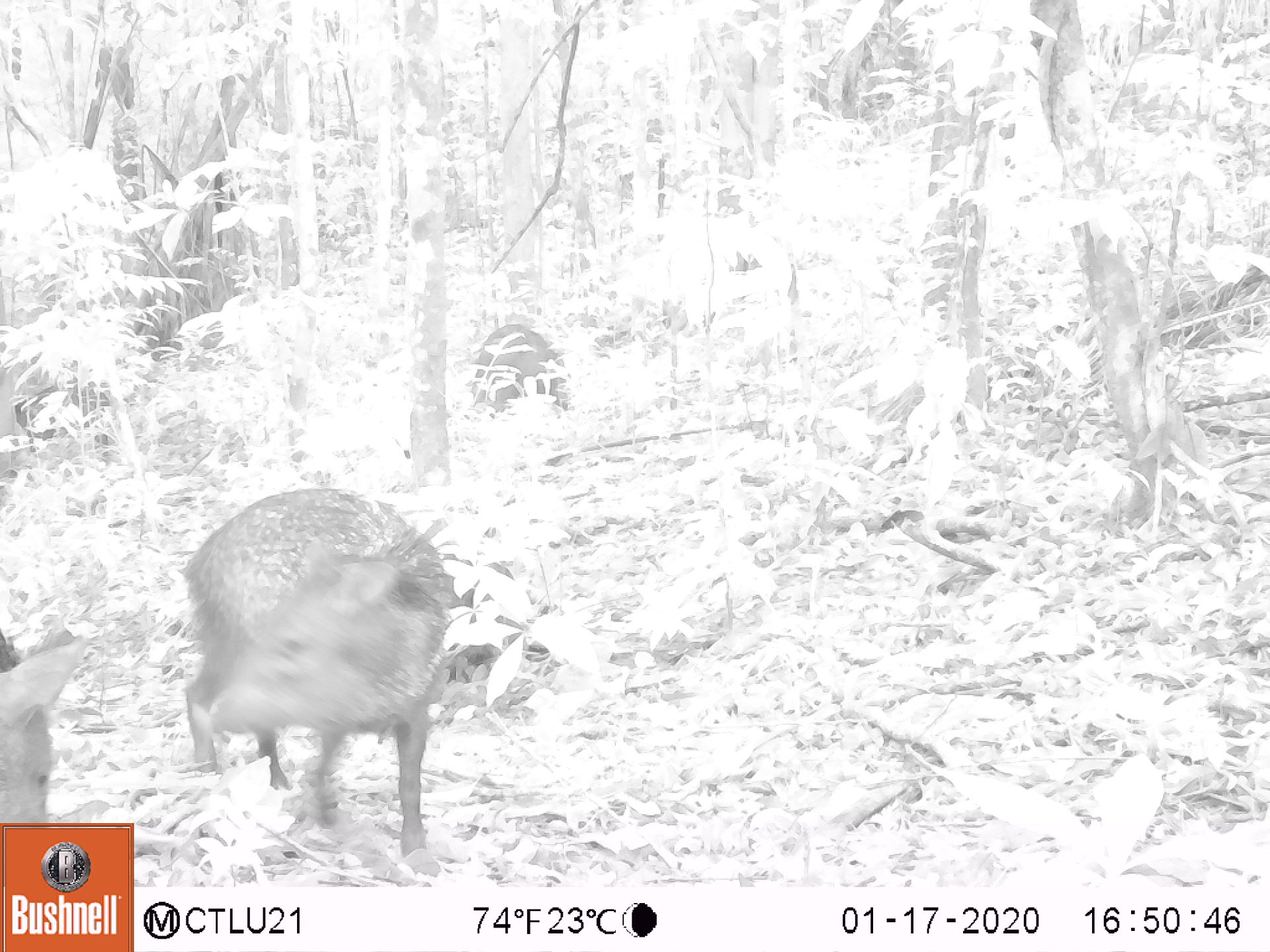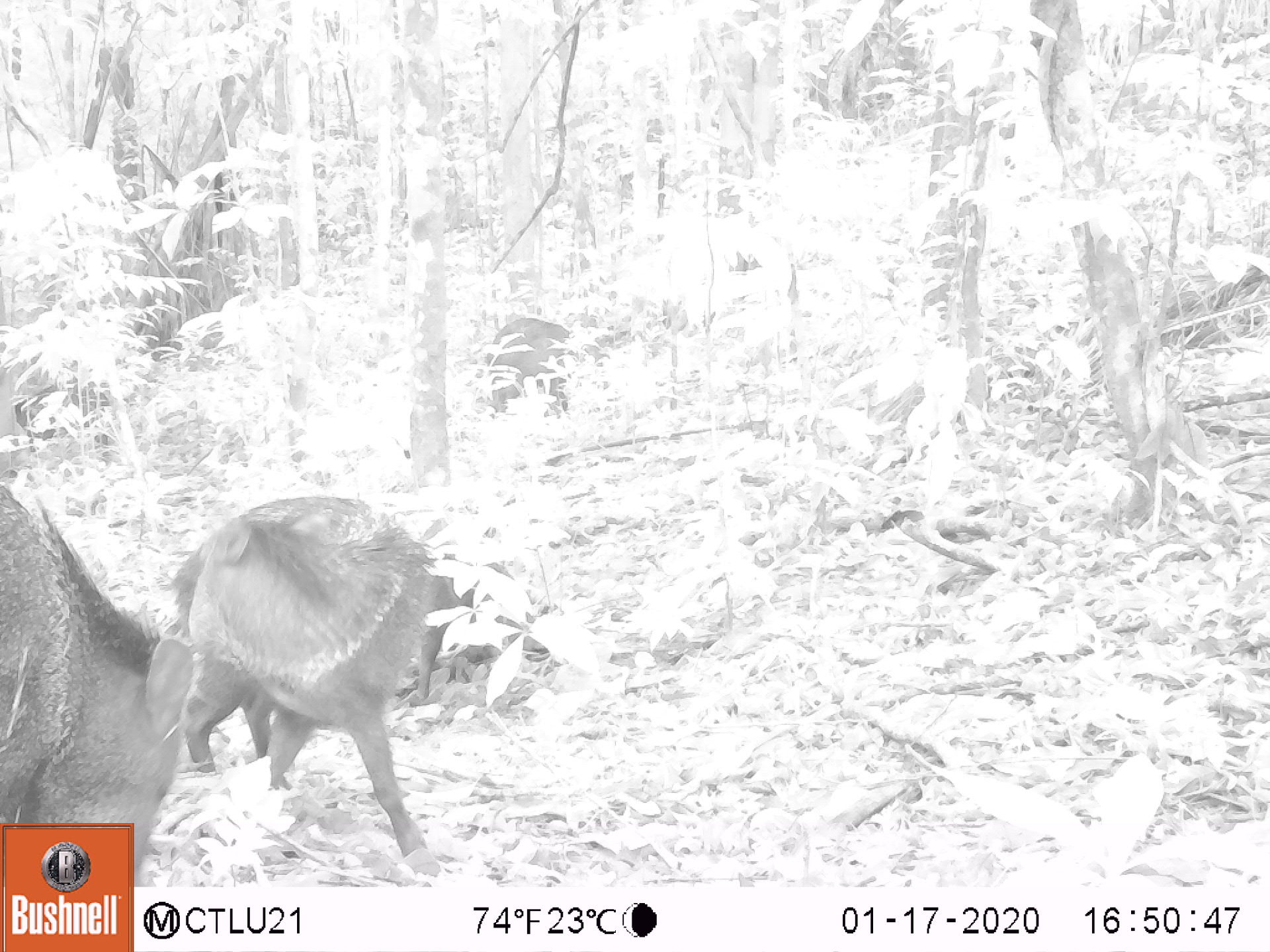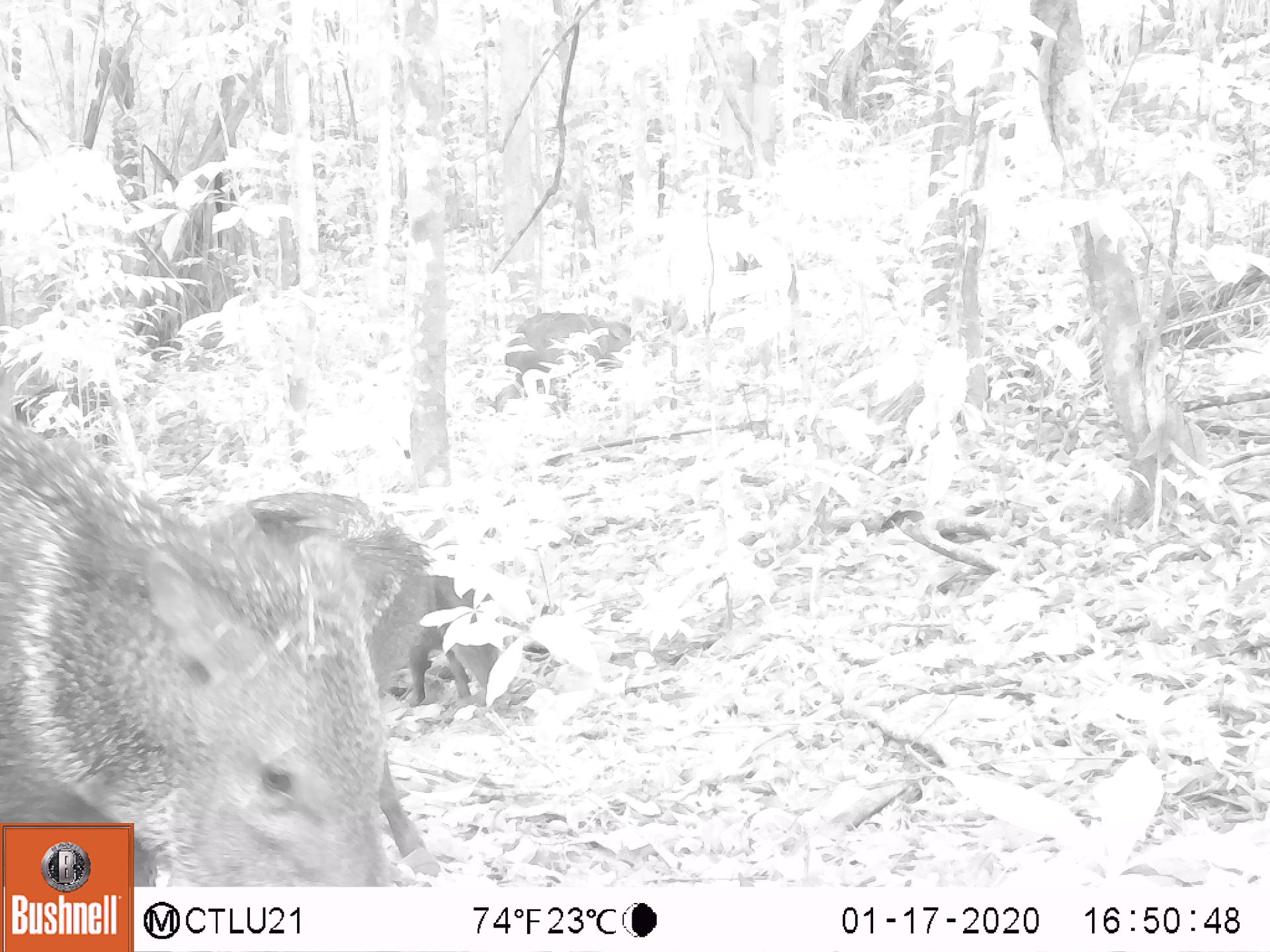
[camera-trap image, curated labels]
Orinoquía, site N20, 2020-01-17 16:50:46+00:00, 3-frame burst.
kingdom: Animalia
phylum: Chordata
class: Mammalia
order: Artiodactyla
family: Tayassuidae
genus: Pecari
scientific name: Pecari tajacu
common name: collared peccary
Collared peccary (Pecari tajacu).